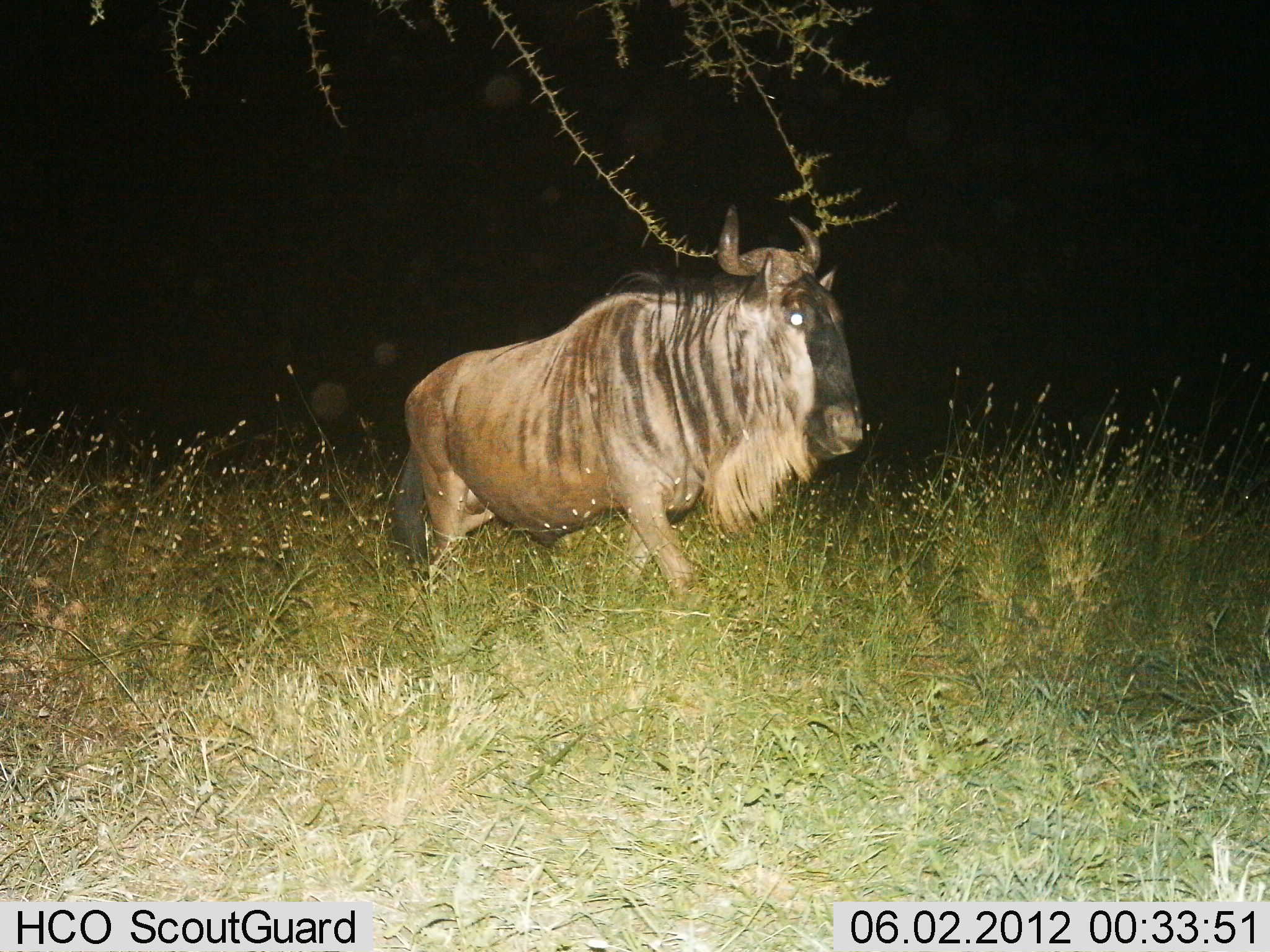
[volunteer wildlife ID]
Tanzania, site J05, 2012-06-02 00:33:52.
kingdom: Animalia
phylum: Chordata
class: Mammalia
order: Artiodactyla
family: Bovidae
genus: Connochaetes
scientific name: Connochaetes taurinus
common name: blue wildebeest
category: wildebeest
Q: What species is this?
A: Wildebeest (blue wildebeest) (Connochaetes taurinus).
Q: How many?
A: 1.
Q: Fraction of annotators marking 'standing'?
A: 10%.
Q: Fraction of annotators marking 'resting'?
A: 0%.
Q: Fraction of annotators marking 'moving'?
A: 100%.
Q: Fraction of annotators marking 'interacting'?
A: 0%.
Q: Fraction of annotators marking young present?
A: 0%.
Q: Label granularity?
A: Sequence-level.